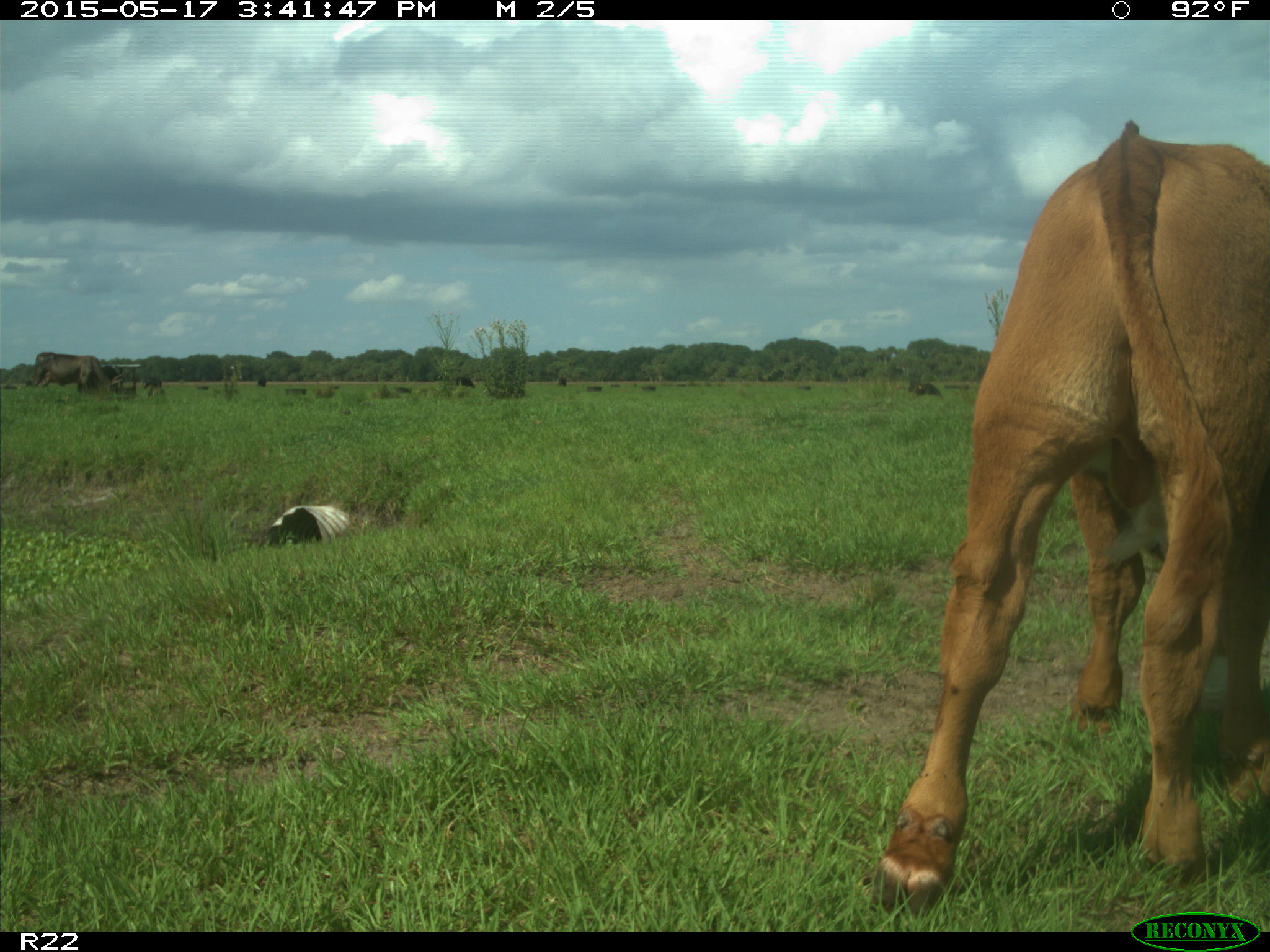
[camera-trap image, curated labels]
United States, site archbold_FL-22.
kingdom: Animalia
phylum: Chordata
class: Mammalia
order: Artiodactyla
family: Bovidae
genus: Bos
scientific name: Bos taurus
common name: domestic cow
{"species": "Bos taurus (domestic cow)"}